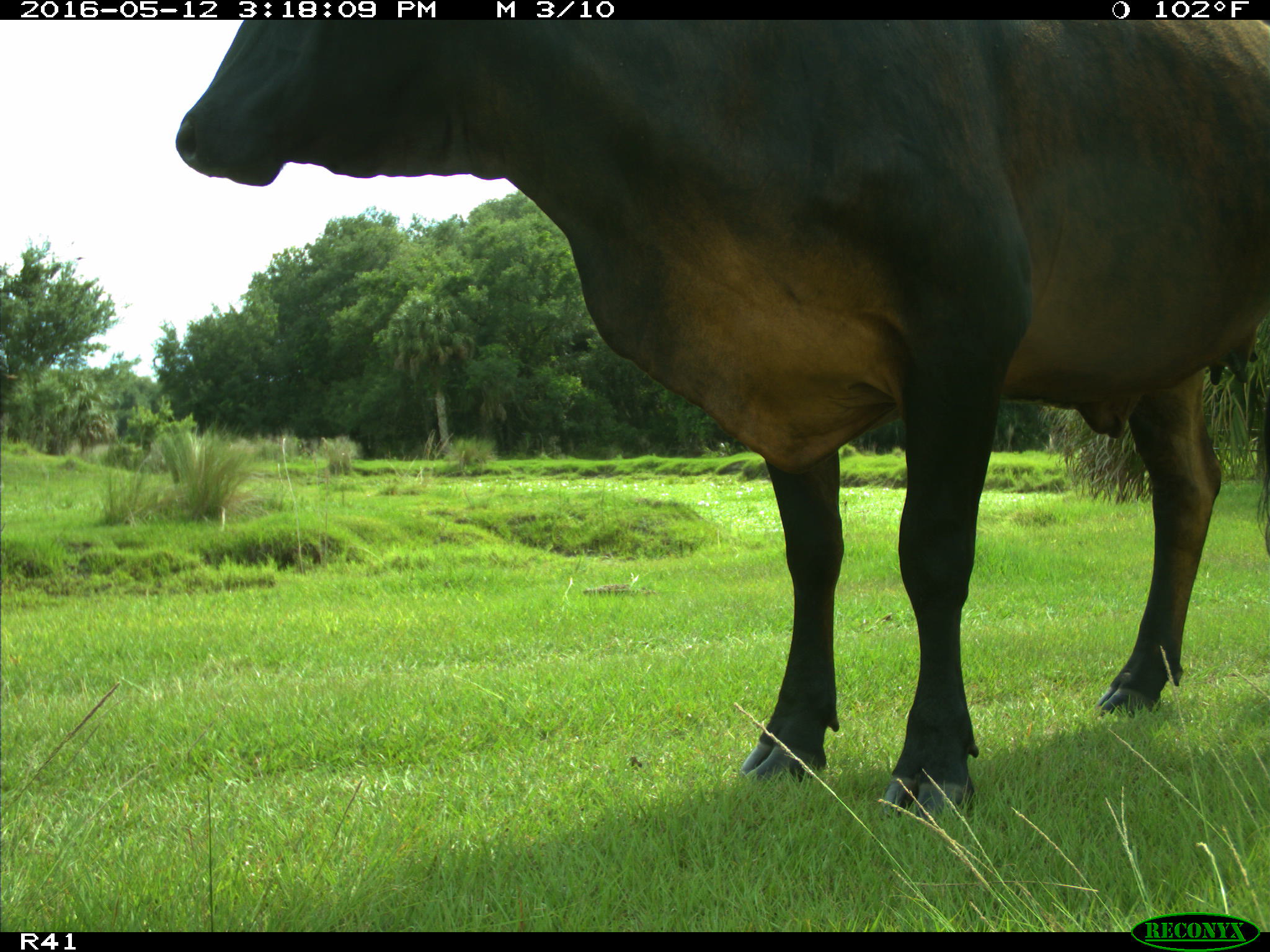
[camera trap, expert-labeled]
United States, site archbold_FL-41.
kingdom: Animalia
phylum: Chordata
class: Mammalia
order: Artiodactyla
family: Bovidae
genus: Bos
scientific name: Bos taurus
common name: domestic cow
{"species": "Bos taurus (domestic cow)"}